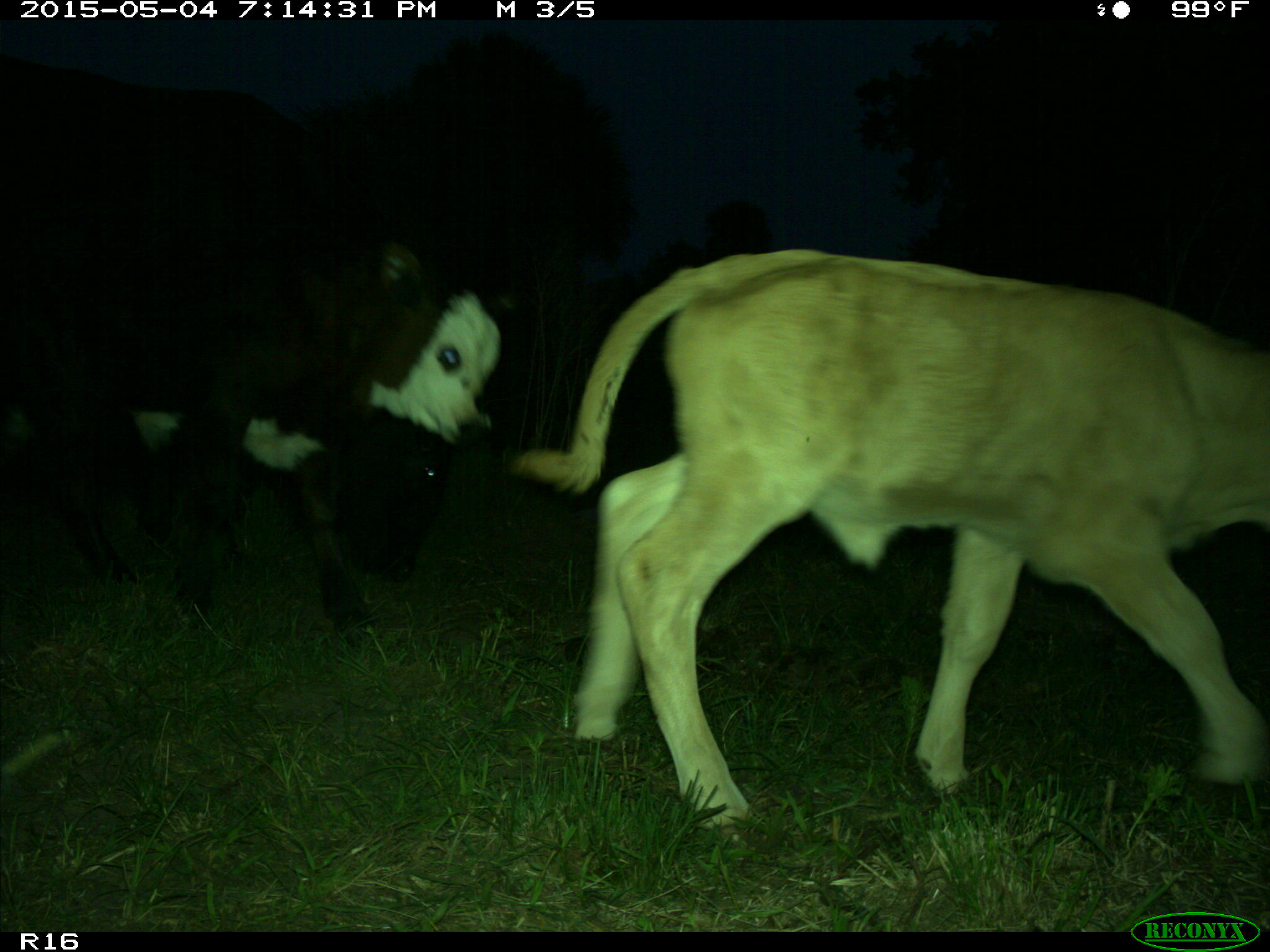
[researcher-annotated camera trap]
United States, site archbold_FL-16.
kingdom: Animalia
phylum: Chordata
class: Mammalia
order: Artiodactyla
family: Bovidae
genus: Bos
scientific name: Bos taurus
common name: domestic cow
Bos taurus (domestic cow).